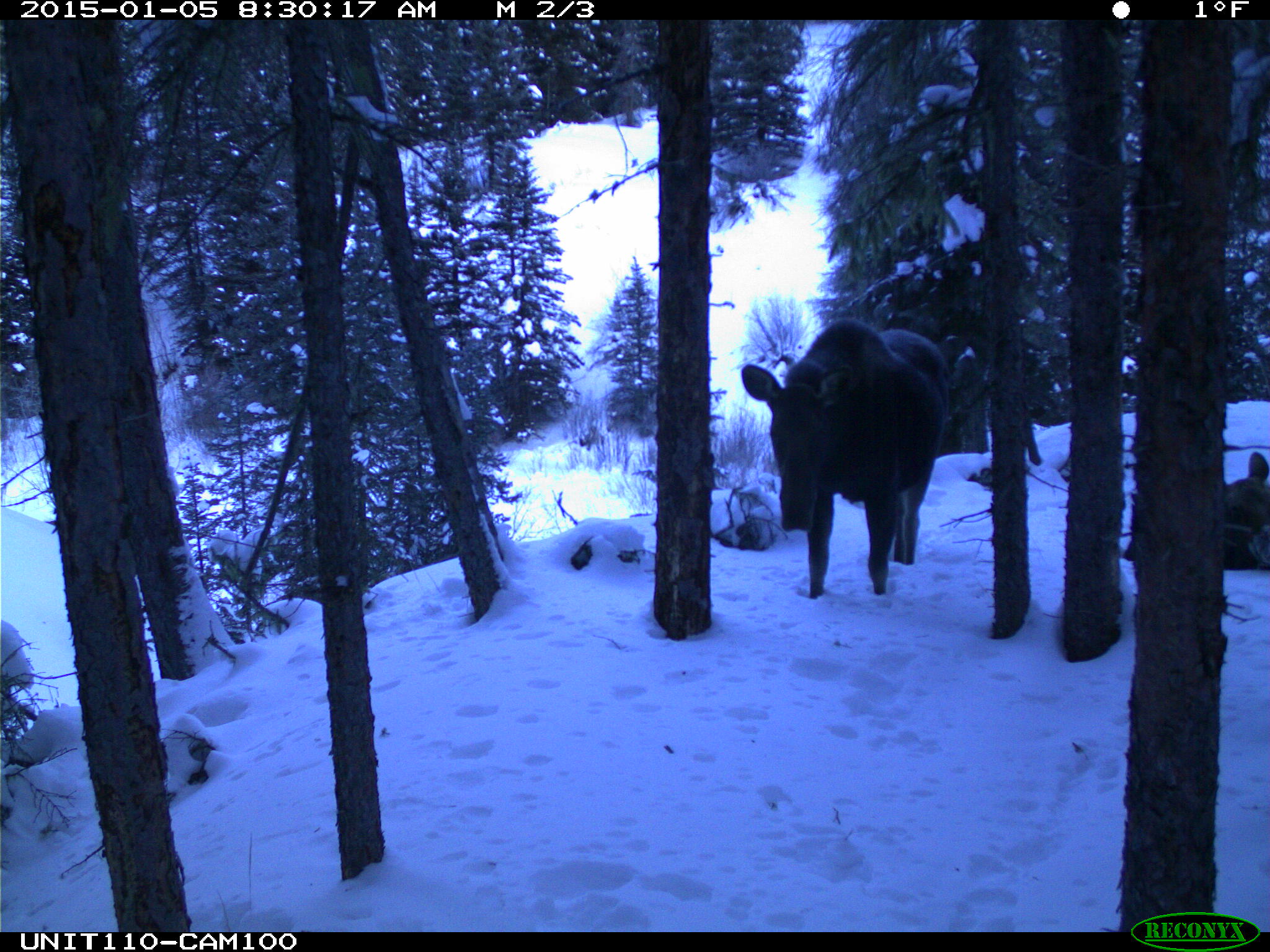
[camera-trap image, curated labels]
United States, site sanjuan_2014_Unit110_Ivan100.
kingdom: Animalia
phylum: Chordata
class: Mammalia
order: Artiodactyla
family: Cervidae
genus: Alces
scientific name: Alces alces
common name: moose